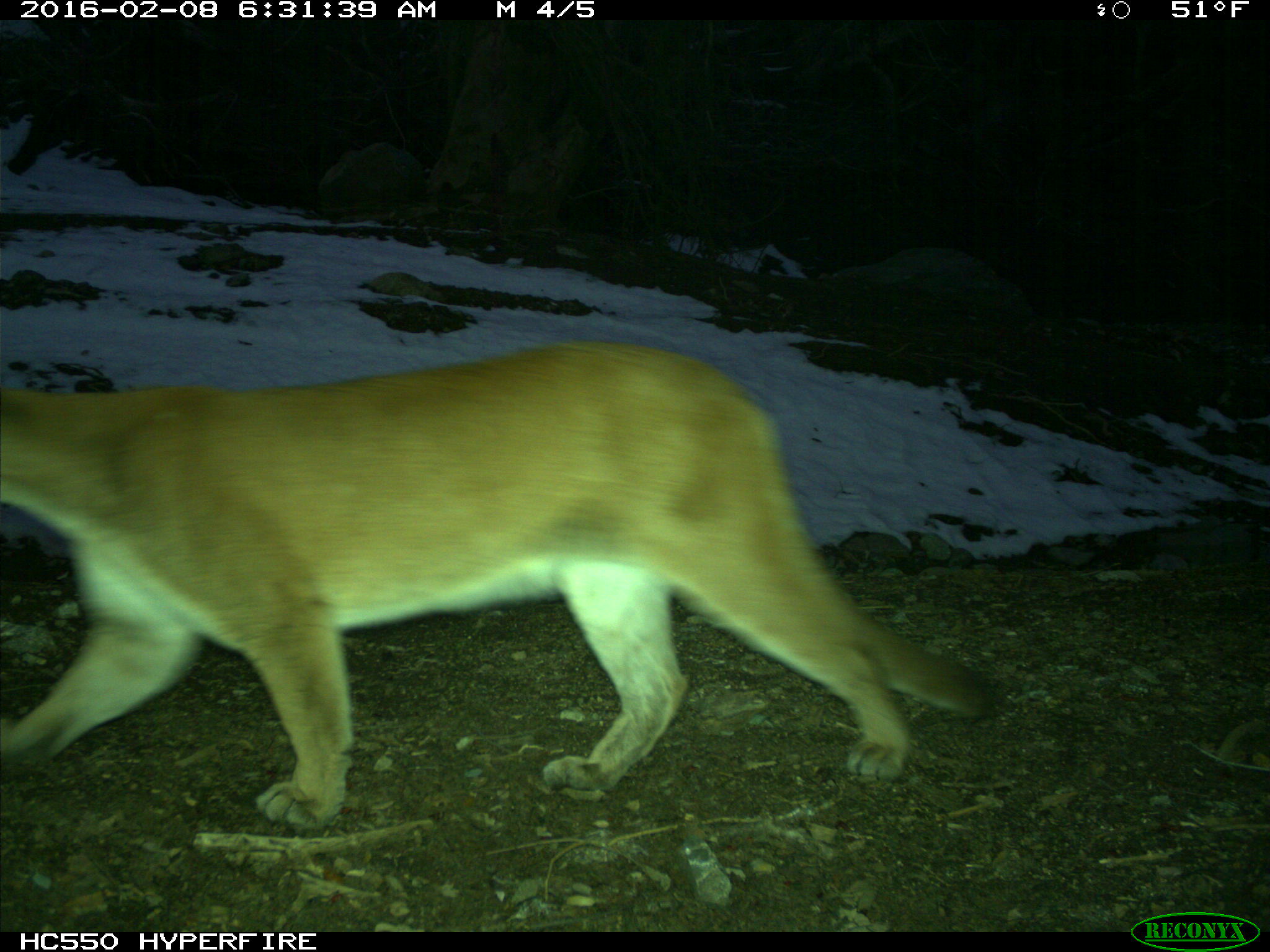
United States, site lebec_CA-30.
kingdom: Animalia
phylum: Chordata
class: Mammalia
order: Carnivora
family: Felidae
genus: Puma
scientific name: Puma concolor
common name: mountain lion